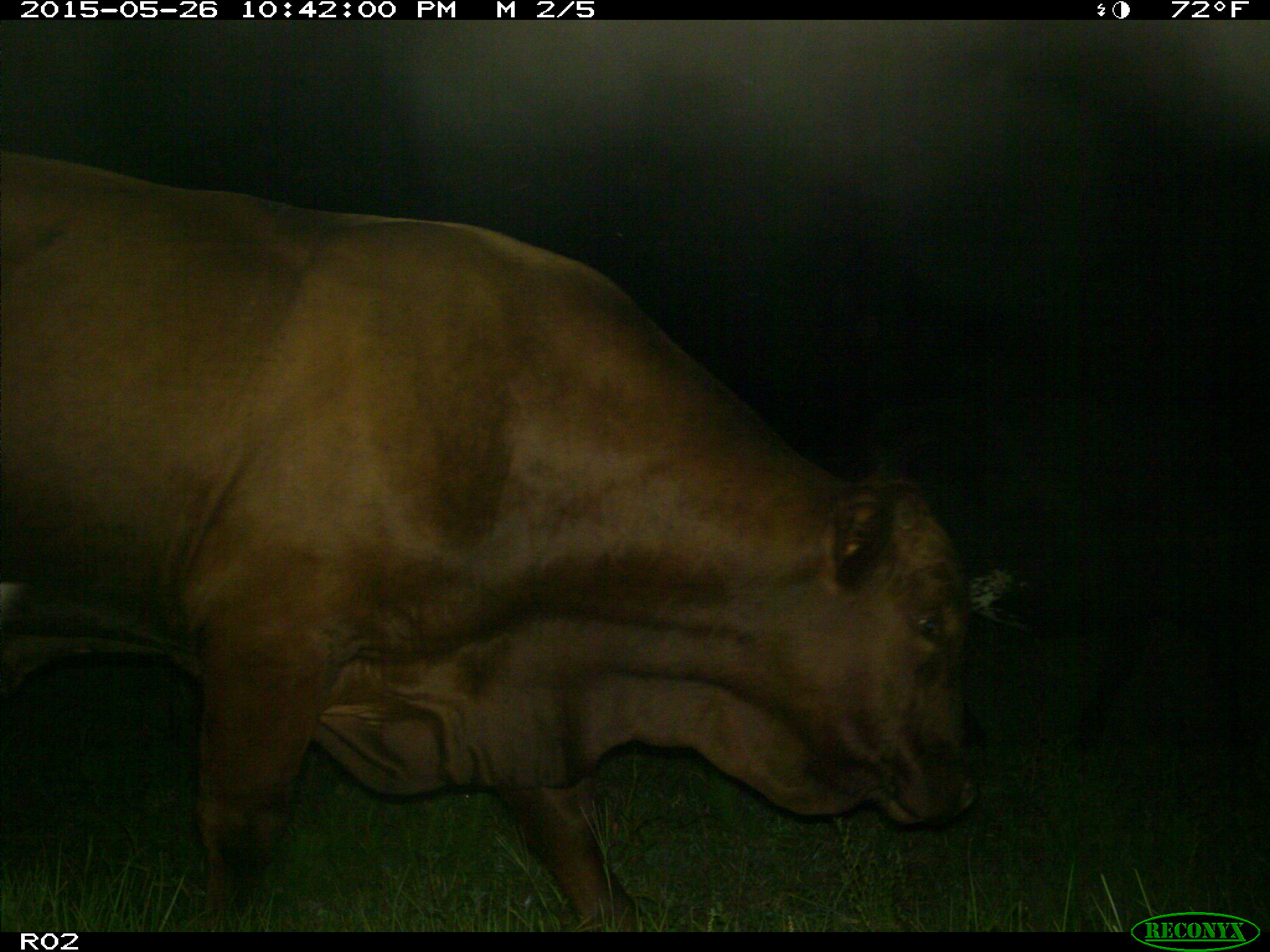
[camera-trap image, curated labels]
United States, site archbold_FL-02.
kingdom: Animalia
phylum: Chordata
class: Mammalia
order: Artiodactyla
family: Bovidae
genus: Bos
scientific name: Bos taurus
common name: domestic cow